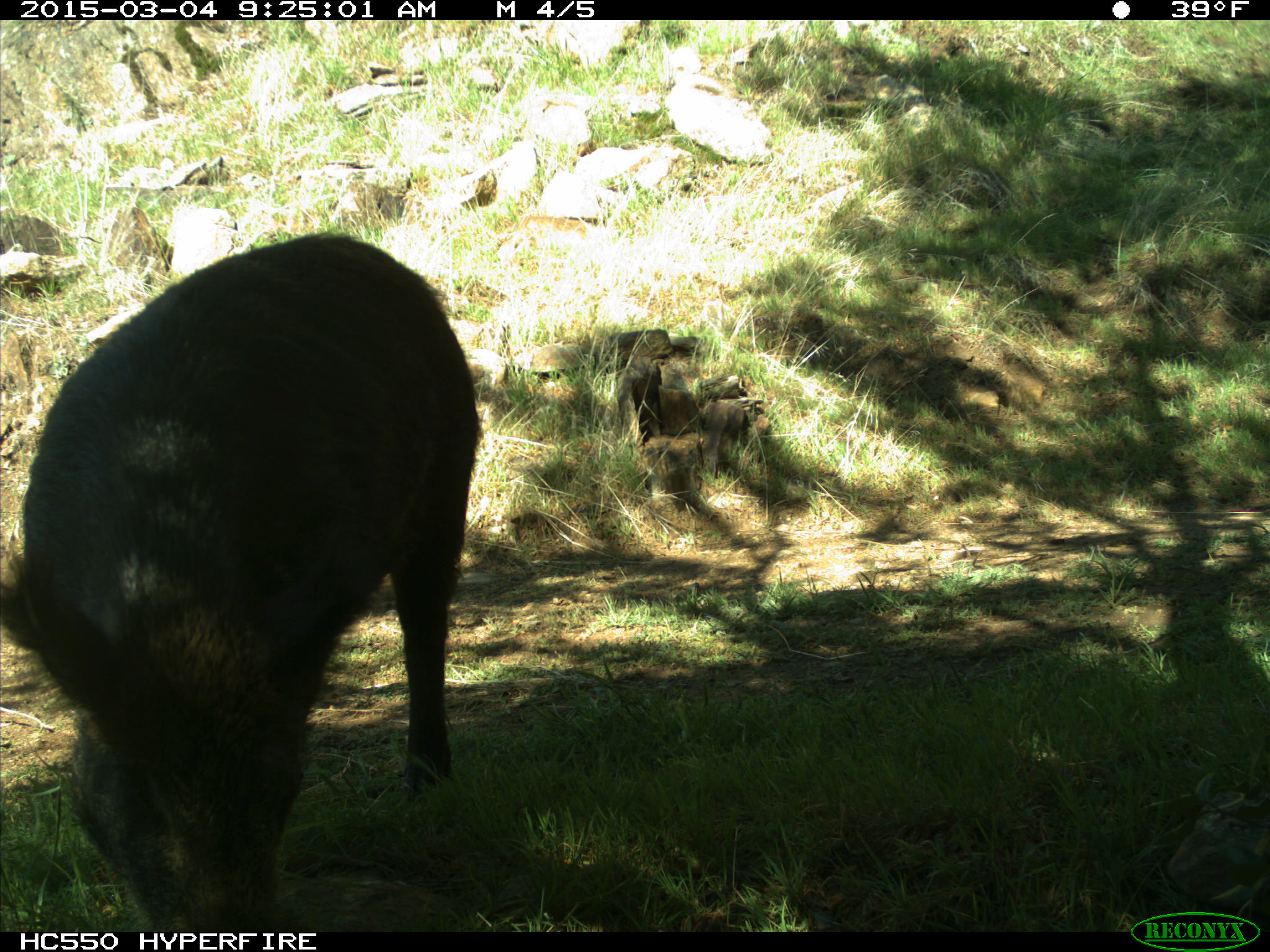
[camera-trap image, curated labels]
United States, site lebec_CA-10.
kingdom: Animalia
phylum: Chordata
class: Mammalia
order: Artiodactyla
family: Suidae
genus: Sus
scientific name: Sus scrofa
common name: wild boar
Sus scrofa (wild boar).